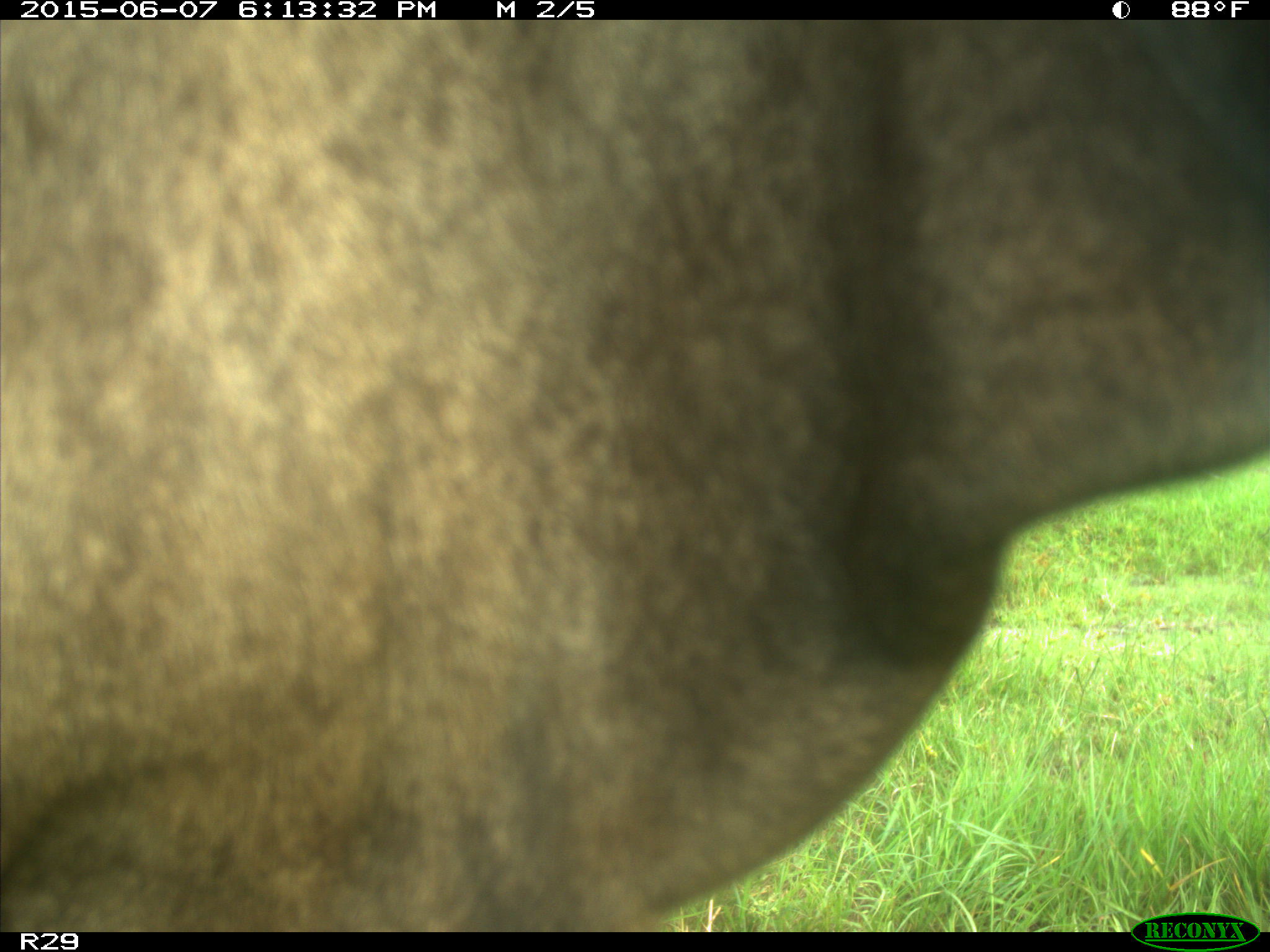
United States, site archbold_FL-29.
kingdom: Animalia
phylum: Chordata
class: Mammalia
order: Artiodactyla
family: Bovidae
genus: Bos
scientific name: Bos taurus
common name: domestic cow